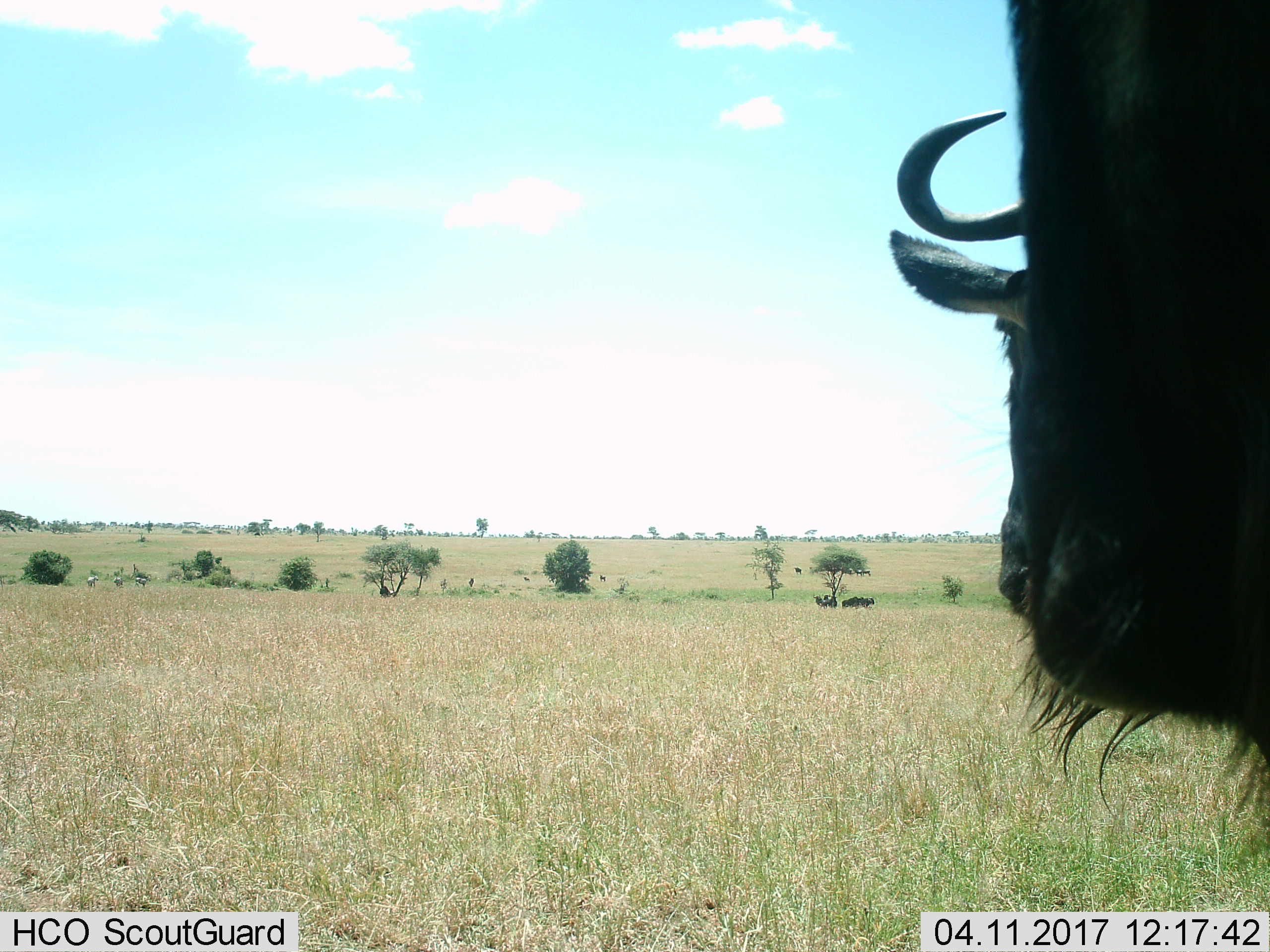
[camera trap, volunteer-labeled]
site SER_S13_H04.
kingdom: Animalia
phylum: Chordata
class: Mammalia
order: Artiodactyla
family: Bovidae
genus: Connochaetes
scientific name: Connochaetes taurinus taurinus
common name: blue wildebeest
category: wildebeestblue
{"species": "wildebeestblue (blue wildebeest) (Connochaetes taurinus taurinus)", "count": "5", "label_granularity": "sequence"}